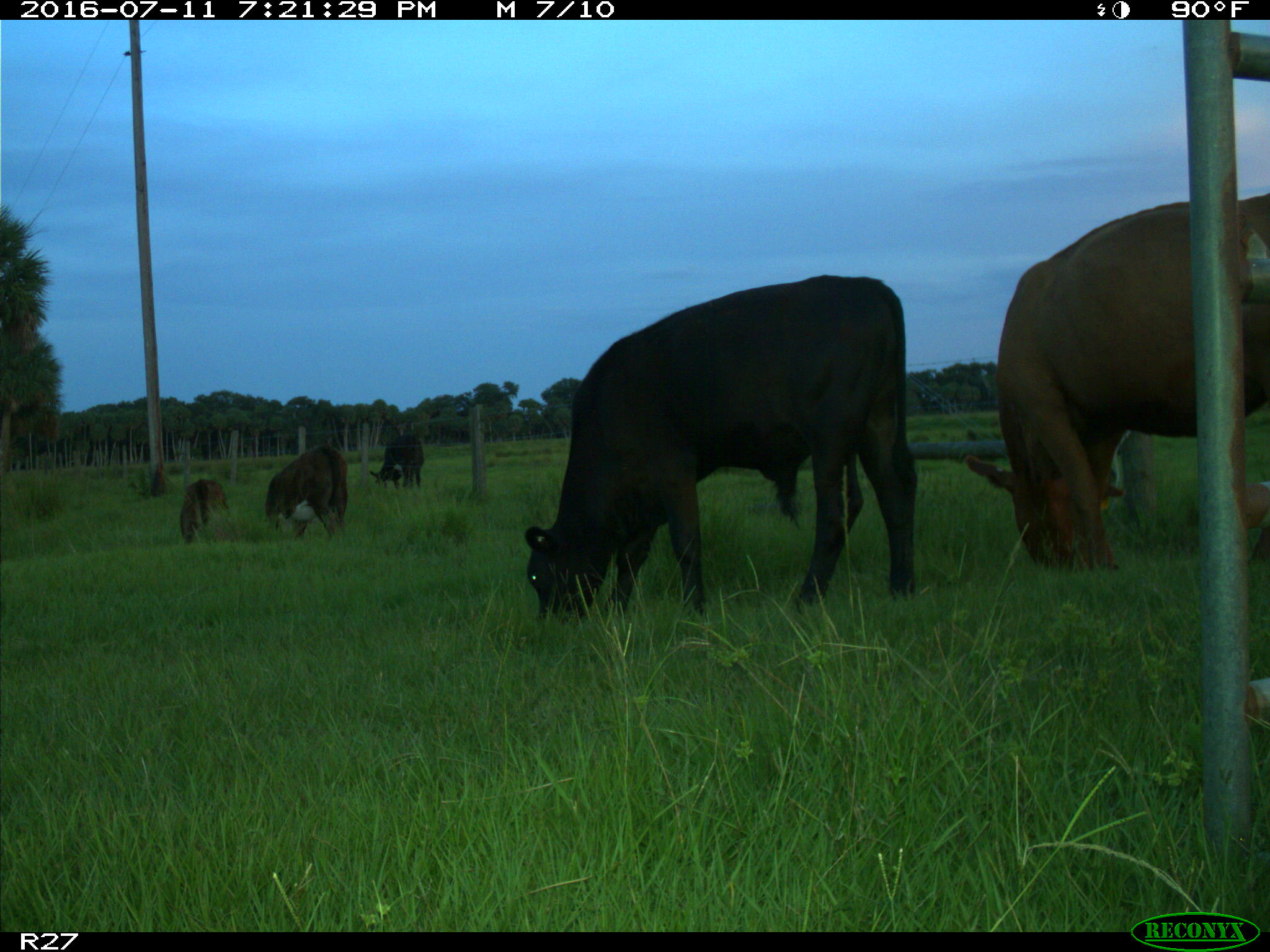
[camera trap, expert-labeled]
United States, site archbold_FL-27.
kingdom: Animalia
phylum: Chordata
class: Mammalia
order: Artiodactyla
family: Bovidae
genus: Bos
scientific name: Bos taurus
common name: domestic cow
Bos taurus (domestic cow).